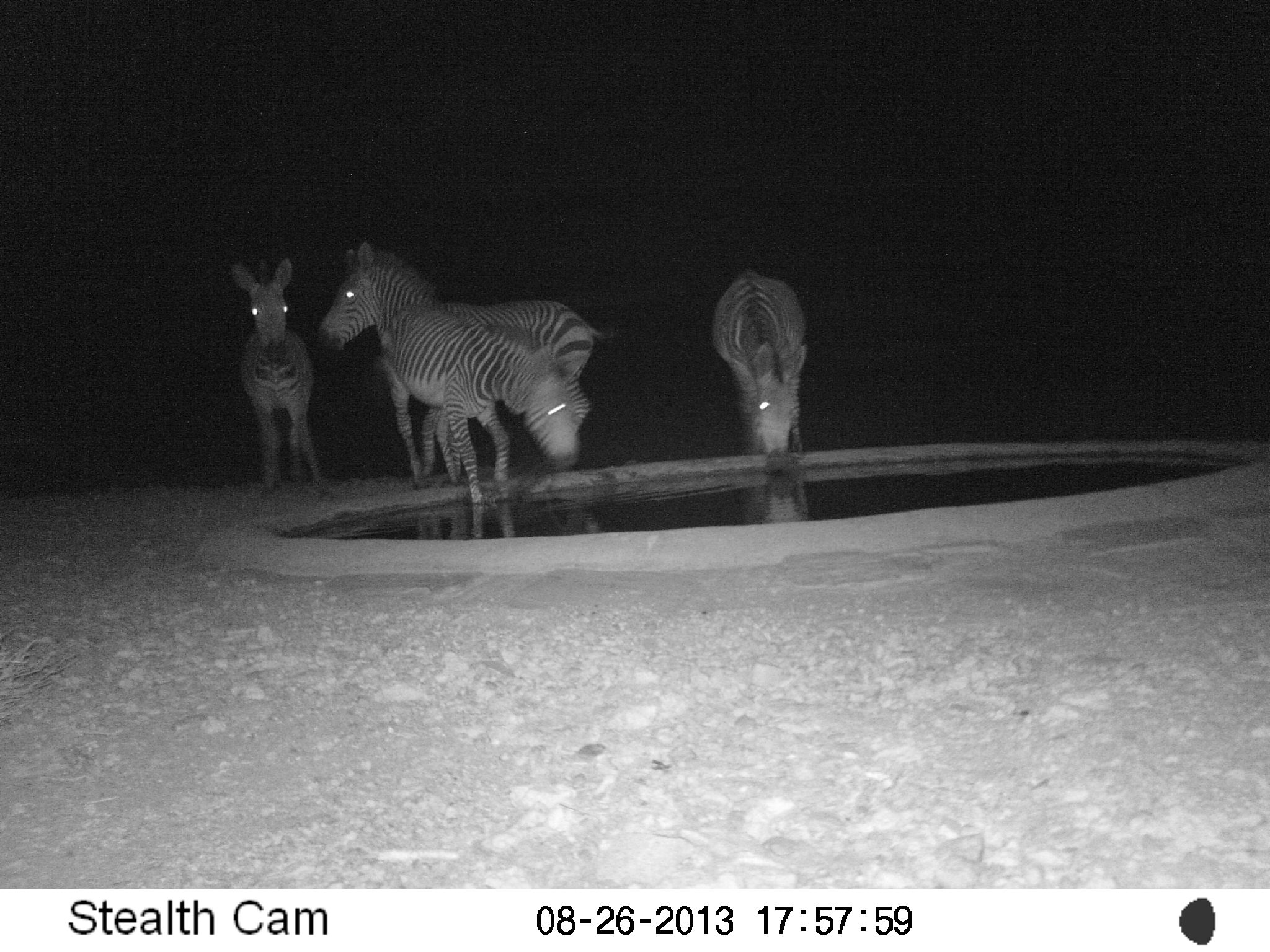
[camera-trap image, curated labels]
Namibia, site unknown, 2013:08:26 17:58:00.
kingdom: Animalia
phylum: Chordata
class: Mammalia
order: Perissodactyla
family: Equidae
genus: Equus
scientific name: Equus zebra hartmannae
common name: hartmann's mountain zebra